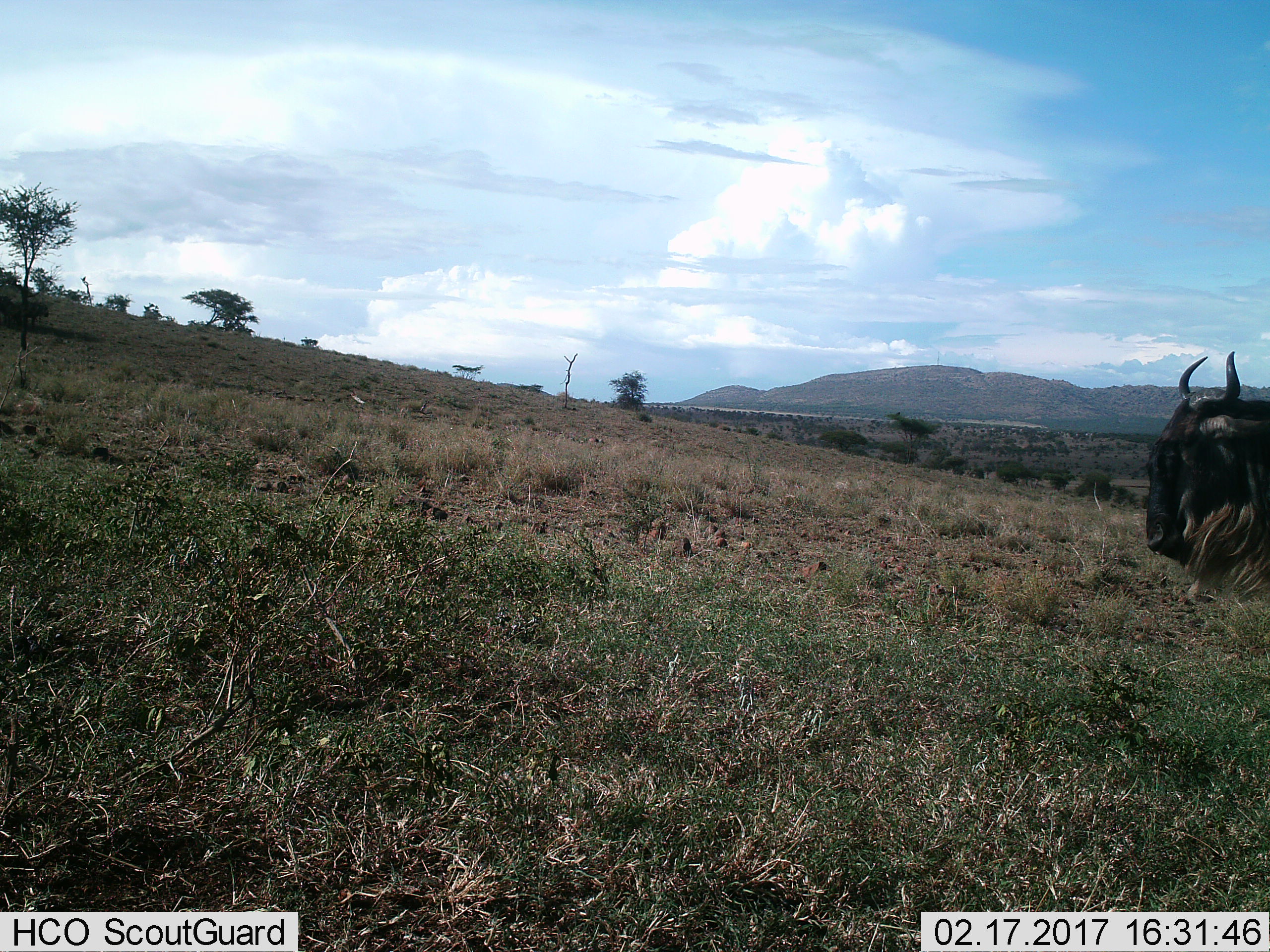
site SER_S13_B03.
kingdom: Animalia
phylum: Chordata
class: Mammalia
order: Artiodactyla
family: Bovidae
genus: Connochaetes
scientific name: Connochaetes taurinus taurinus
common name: blue wildebeest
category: wildebeestblue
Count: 1.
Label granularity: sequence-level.